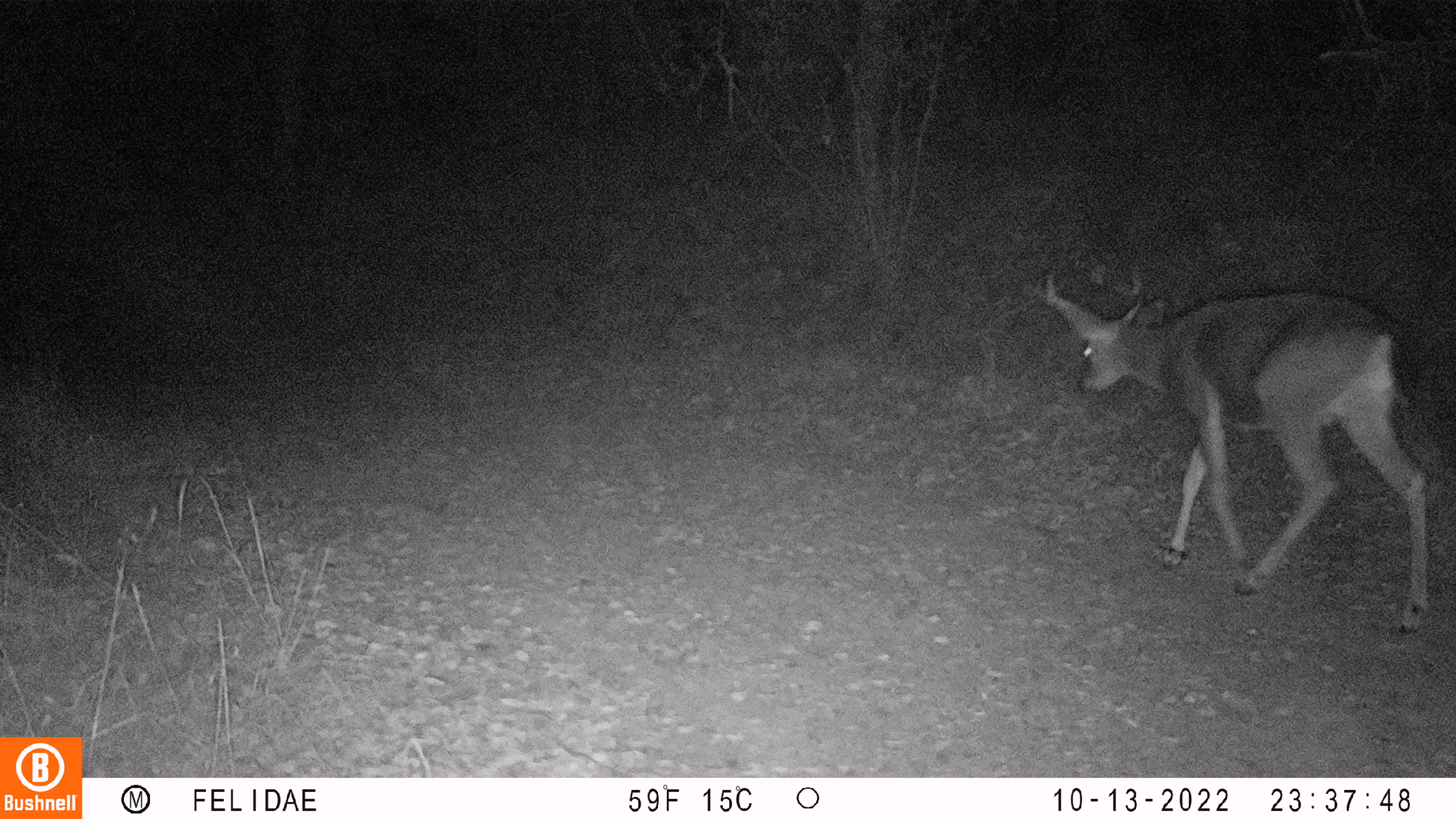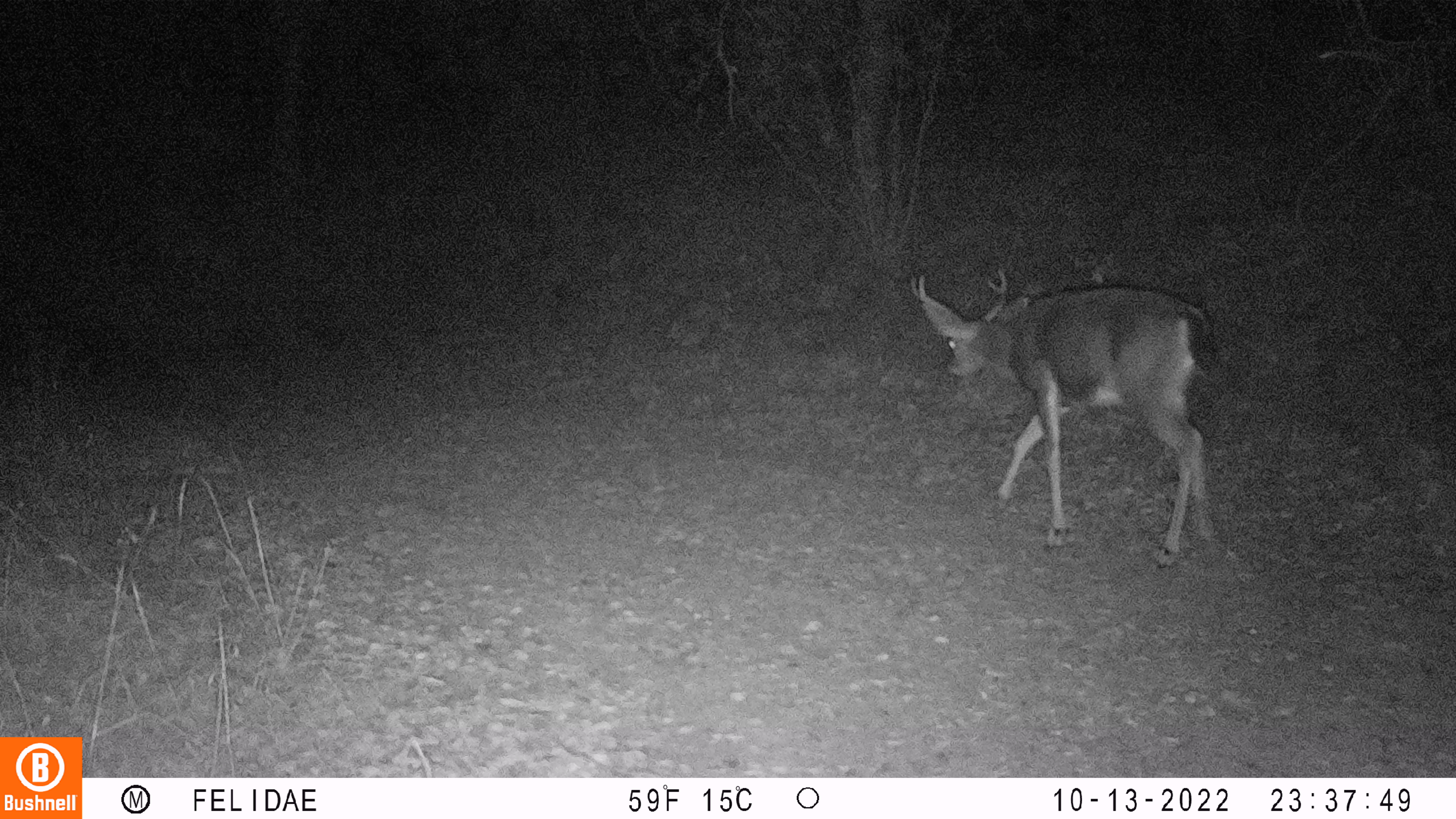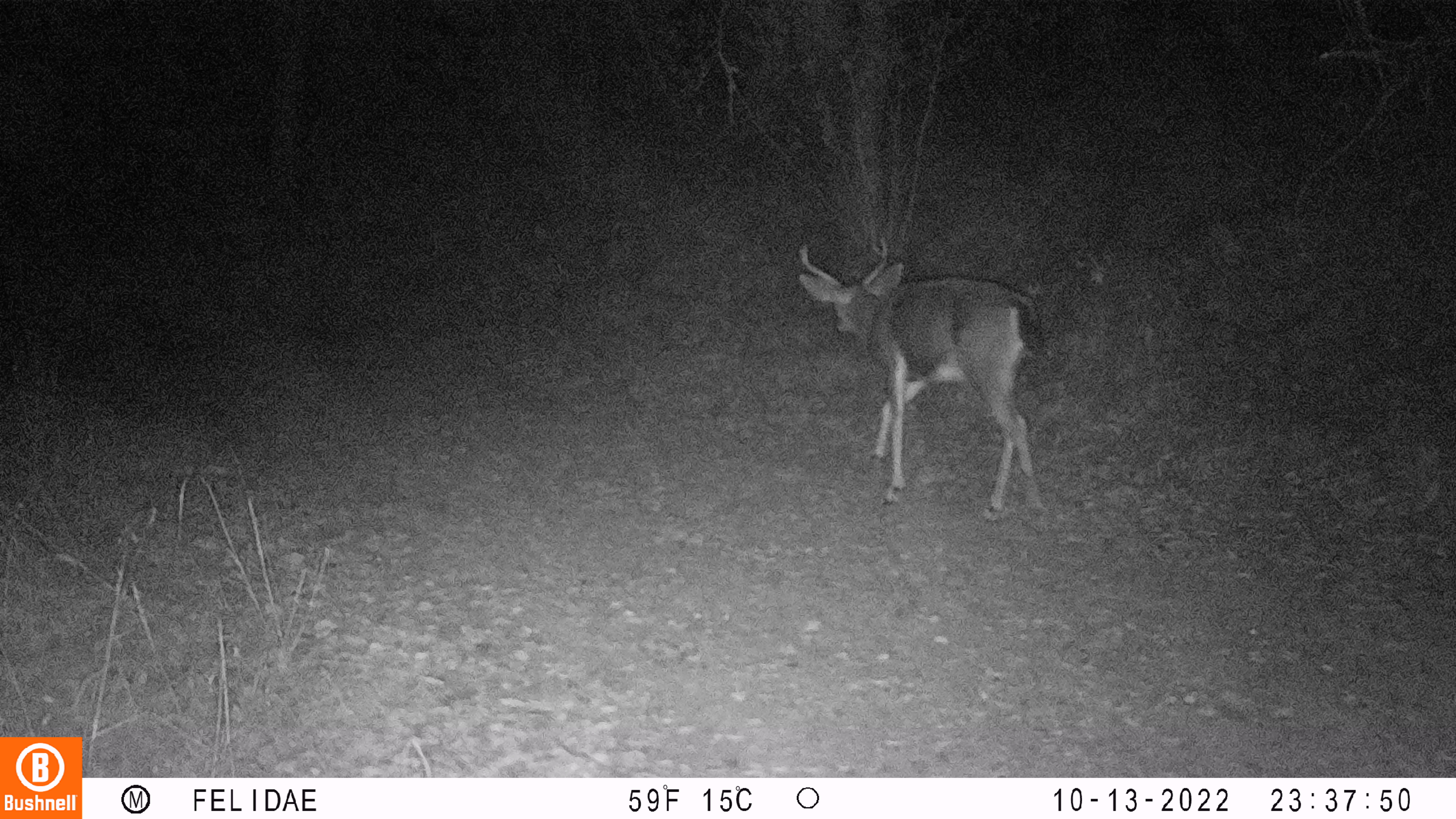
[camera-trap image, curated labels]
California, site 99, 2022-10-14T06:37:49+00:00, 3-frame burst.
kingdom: Animalia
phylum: Chordata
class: Mammalia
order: Artiodactyla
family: Cervidae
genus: Odocoileus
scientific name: Odocoileus hemionus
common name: mule deer